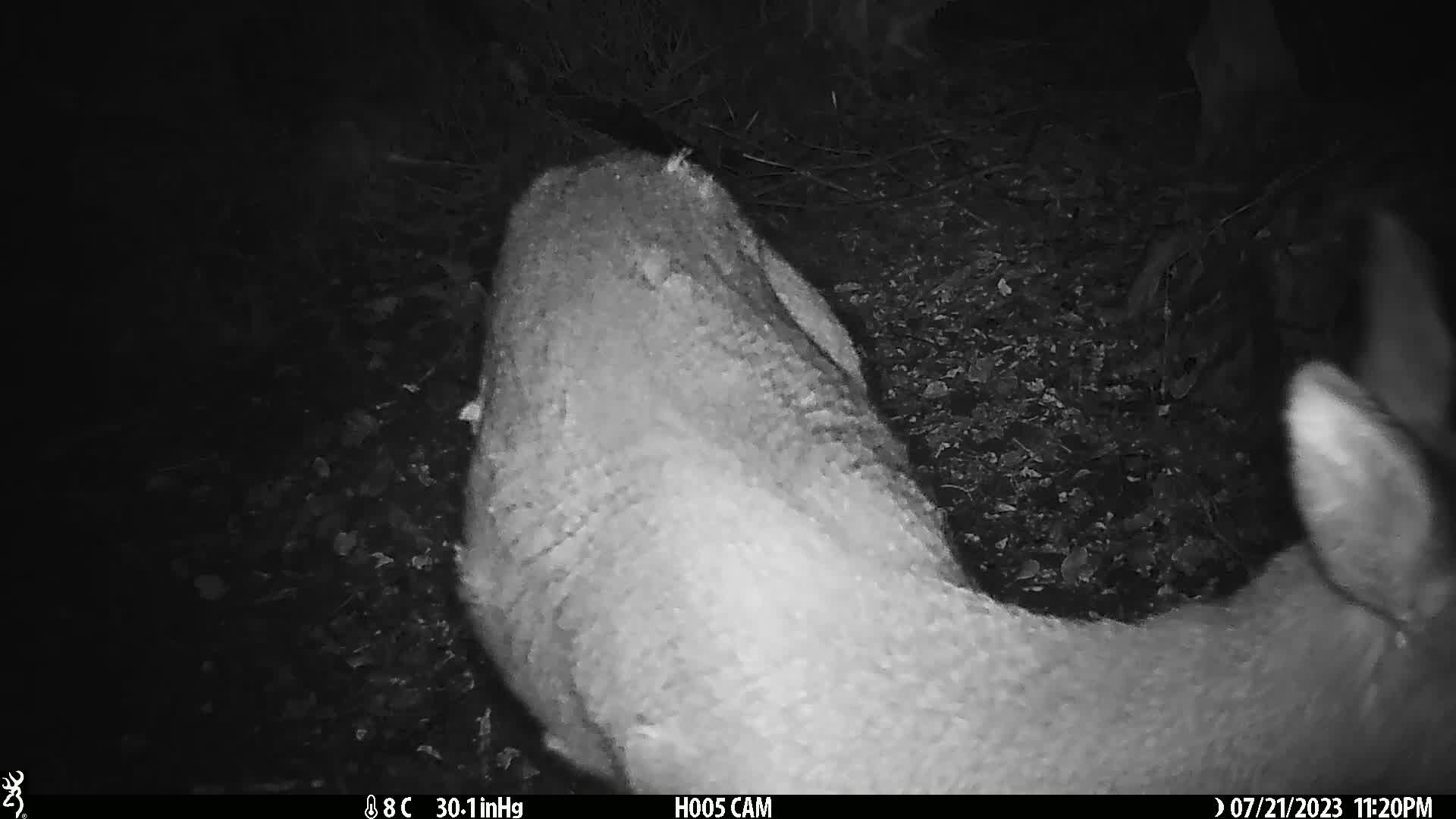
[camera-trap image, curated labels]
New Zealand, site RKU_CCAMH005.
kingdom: Animalia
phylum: Chordata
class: Mammalia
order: Artiodactyla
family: Cervidae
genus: Odocoileus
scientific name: Odocoileus virginianus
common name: white-tailed deer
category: white tailed deer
White tailed deer (white-tailed deer) (Odocoileus virginianus).